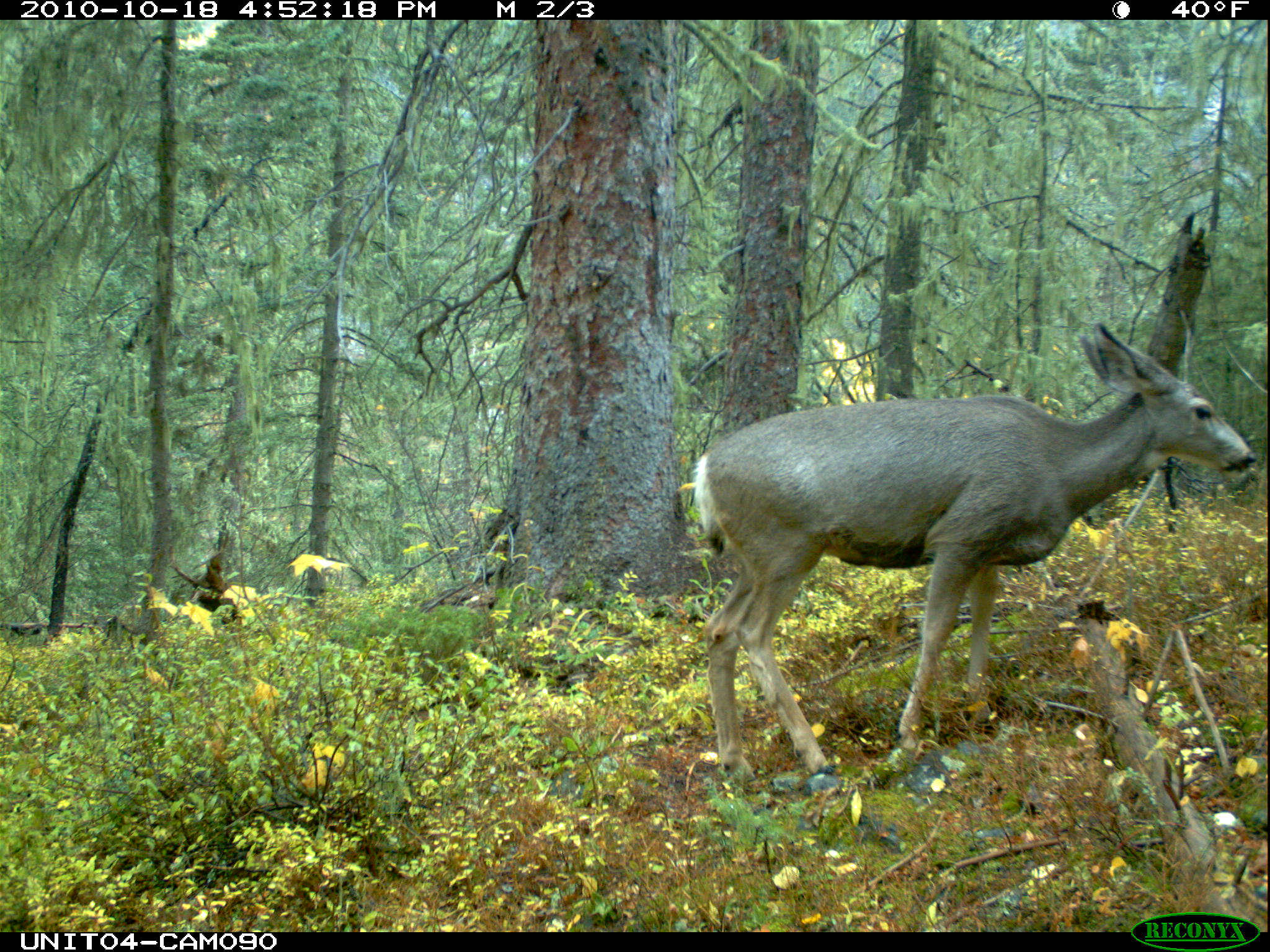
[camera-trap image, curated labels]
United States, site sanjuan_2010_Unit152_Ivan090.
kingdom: Animalia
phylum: Chordata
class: Mammalia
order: Artiodactyla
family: Cervidae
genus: Odocoileus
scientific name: Odocoileus hemionus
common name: mule deer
Odocoileus hemionus (mule deer).